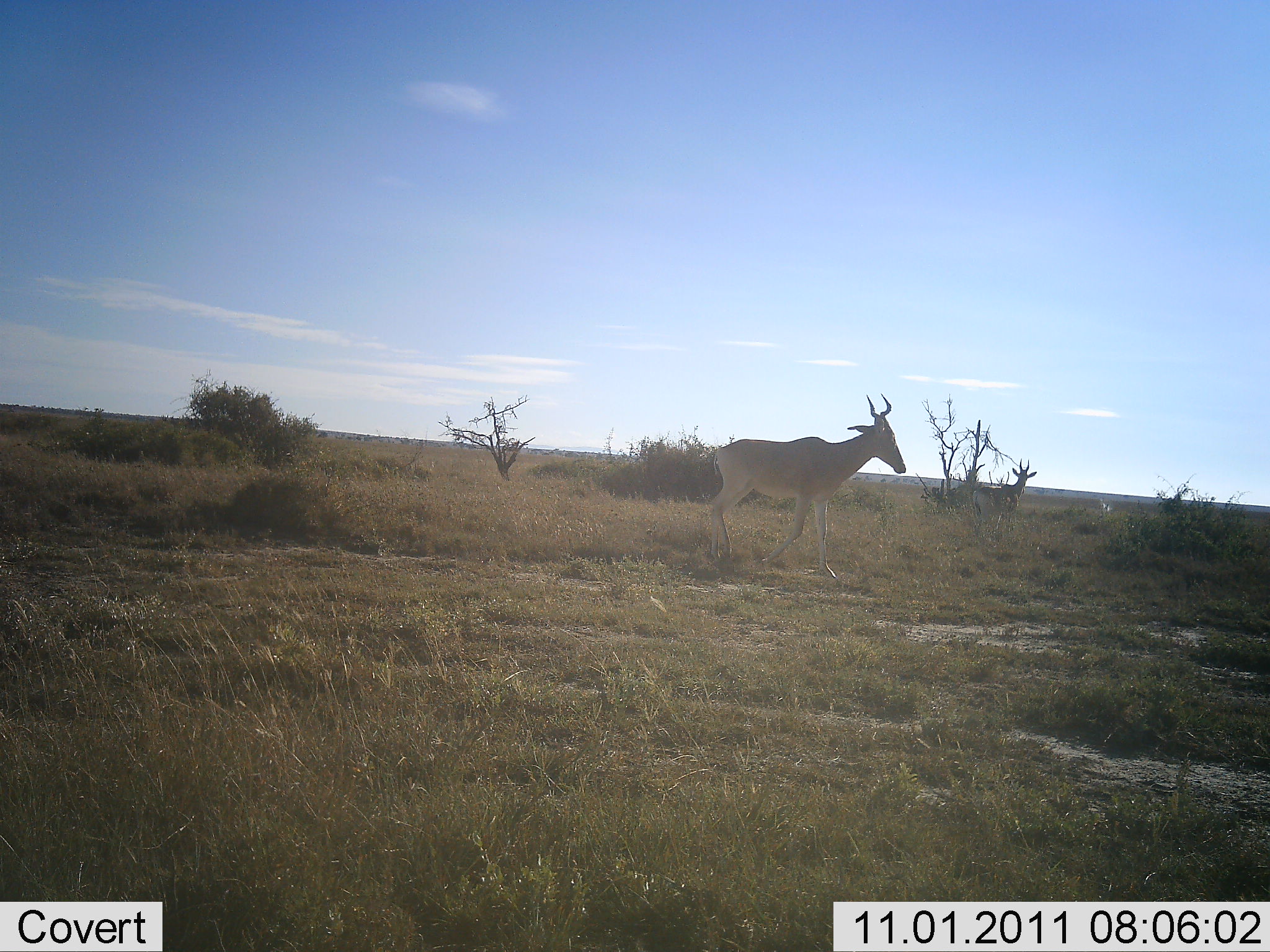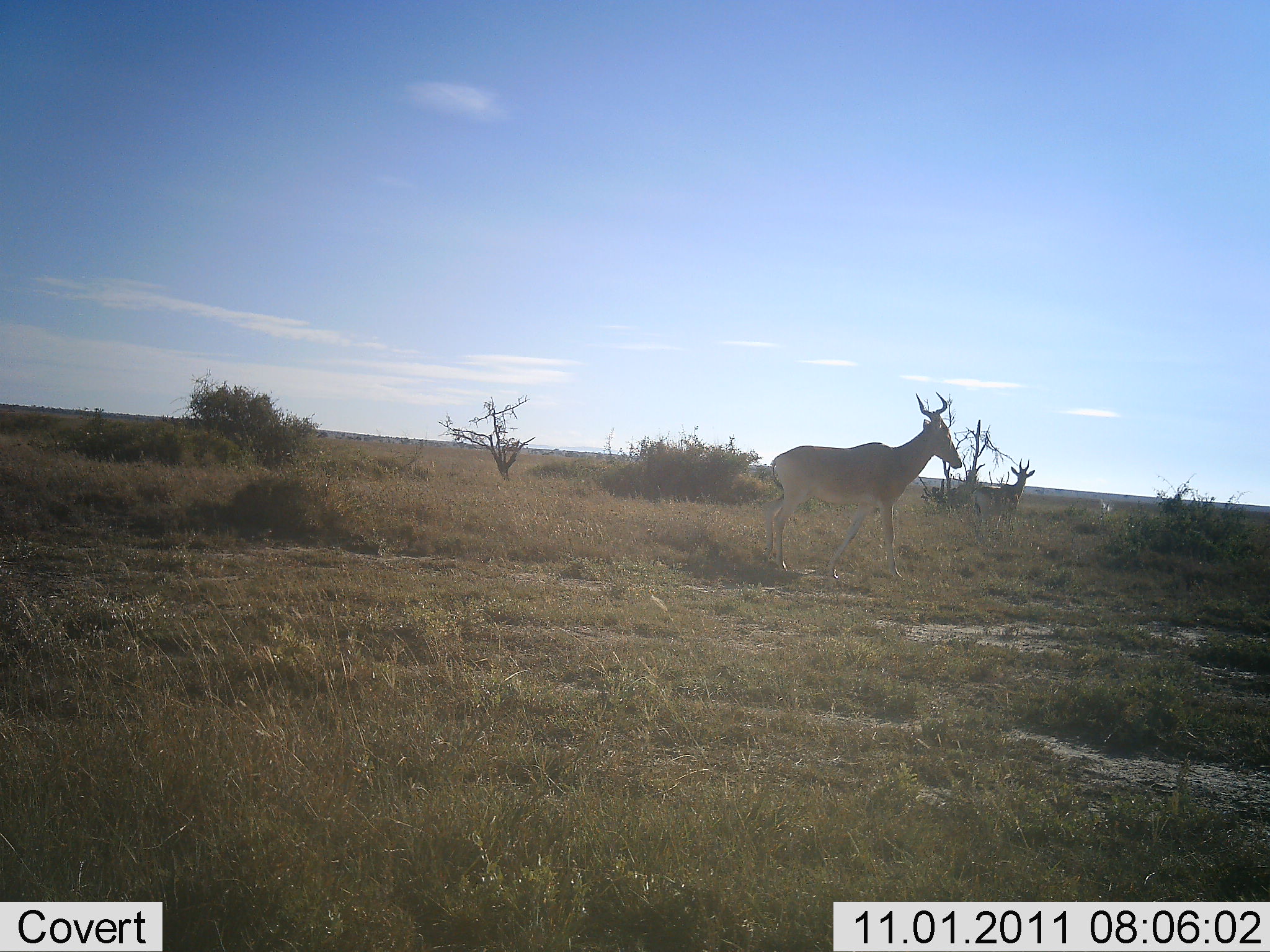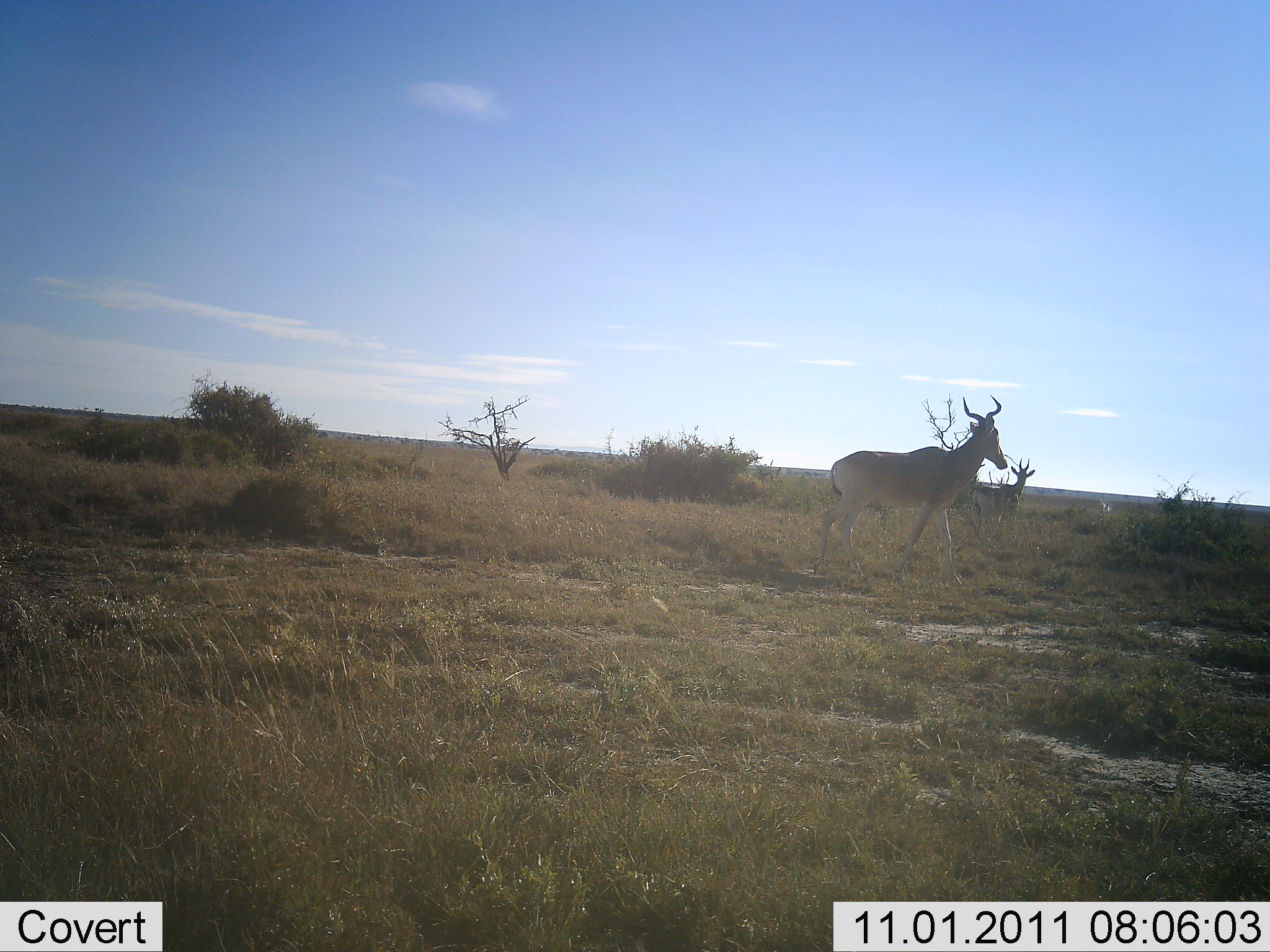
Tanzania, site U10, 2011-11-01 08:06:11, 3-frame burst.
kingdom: Animalia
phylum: Chordata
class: Mammalia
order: Artiodactyla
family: Bovidae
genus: Alcelaphus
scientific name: Alcelaphus buselaphus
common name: hartebeest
Hartebeest (Alcelaphus buselaphus), count 1. Behavior (volunteer vote fractions): standing 27%, resting 0%, moving 91%, interacting 0%. Young present (vote fraction): 0%. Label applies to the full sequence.